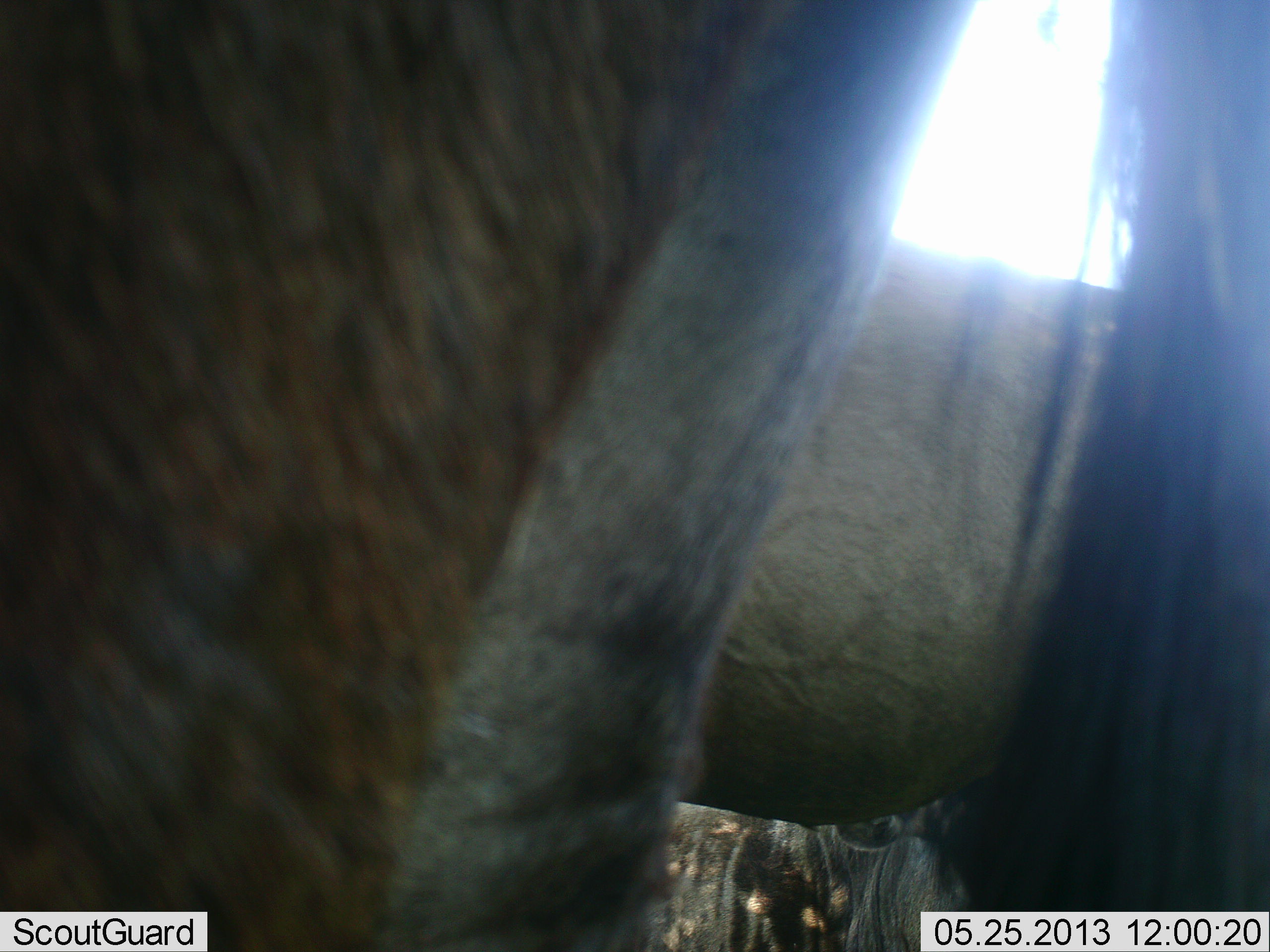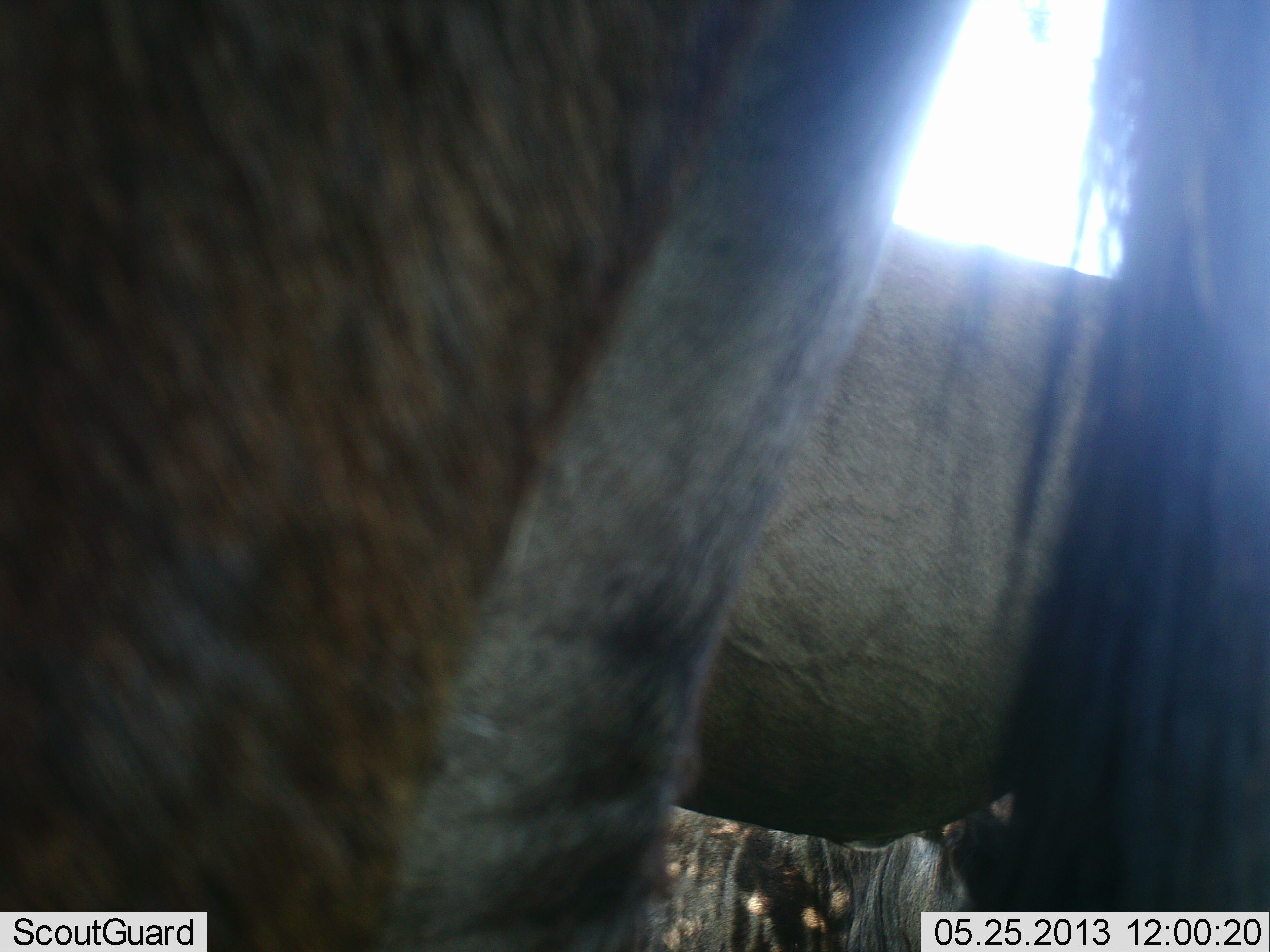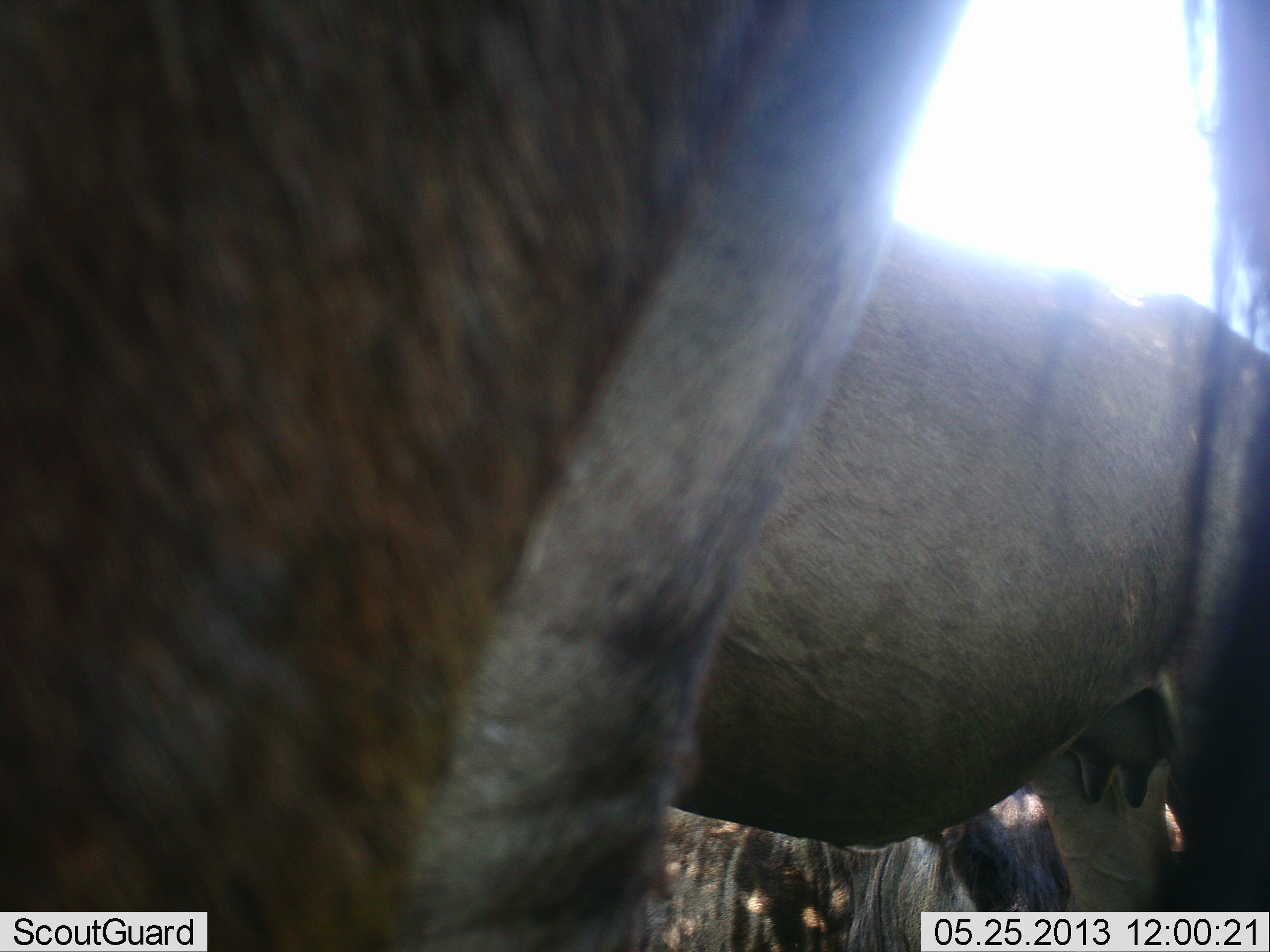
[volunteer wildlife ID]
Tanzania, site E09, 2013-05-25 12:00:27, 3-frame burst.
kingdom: Animalia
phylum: Chordata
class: Mammalia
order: Artiodactyla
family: Bovidae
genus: Connochaetes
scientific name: Connochaetes taurinus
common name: blue wildebeest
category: wildebeest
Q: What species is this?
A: Wildebeest (blue wildebeest) (Connochaetes taurinus).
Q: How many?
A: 3.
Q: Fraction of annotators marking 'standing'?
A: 100%.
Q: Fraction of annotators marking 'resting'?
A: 10%.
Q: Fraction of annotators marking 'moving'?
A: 0%.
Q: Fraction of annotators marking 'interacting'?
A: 0%.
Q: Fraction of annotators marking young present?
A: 0%.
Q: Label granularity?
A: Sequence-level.